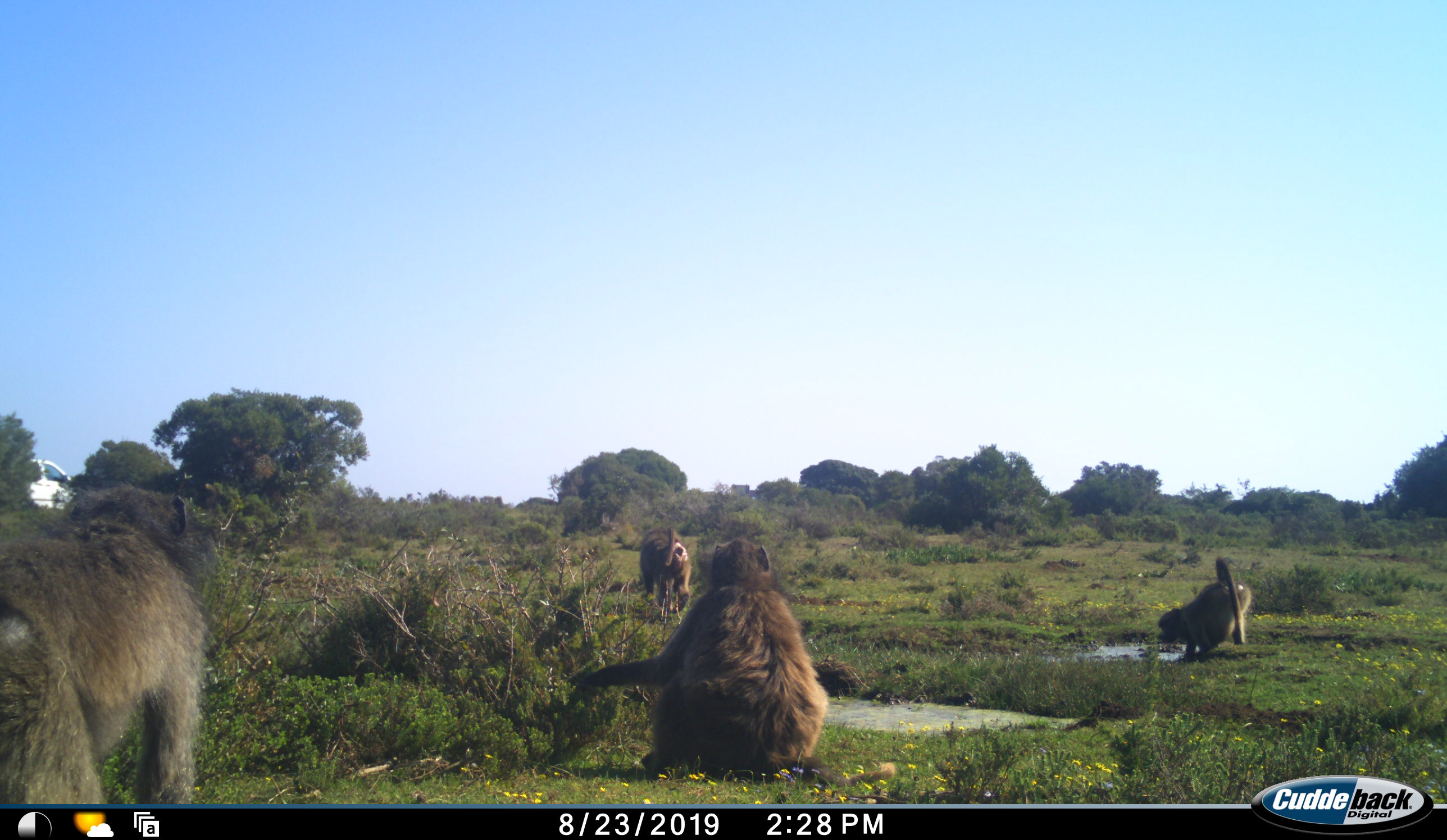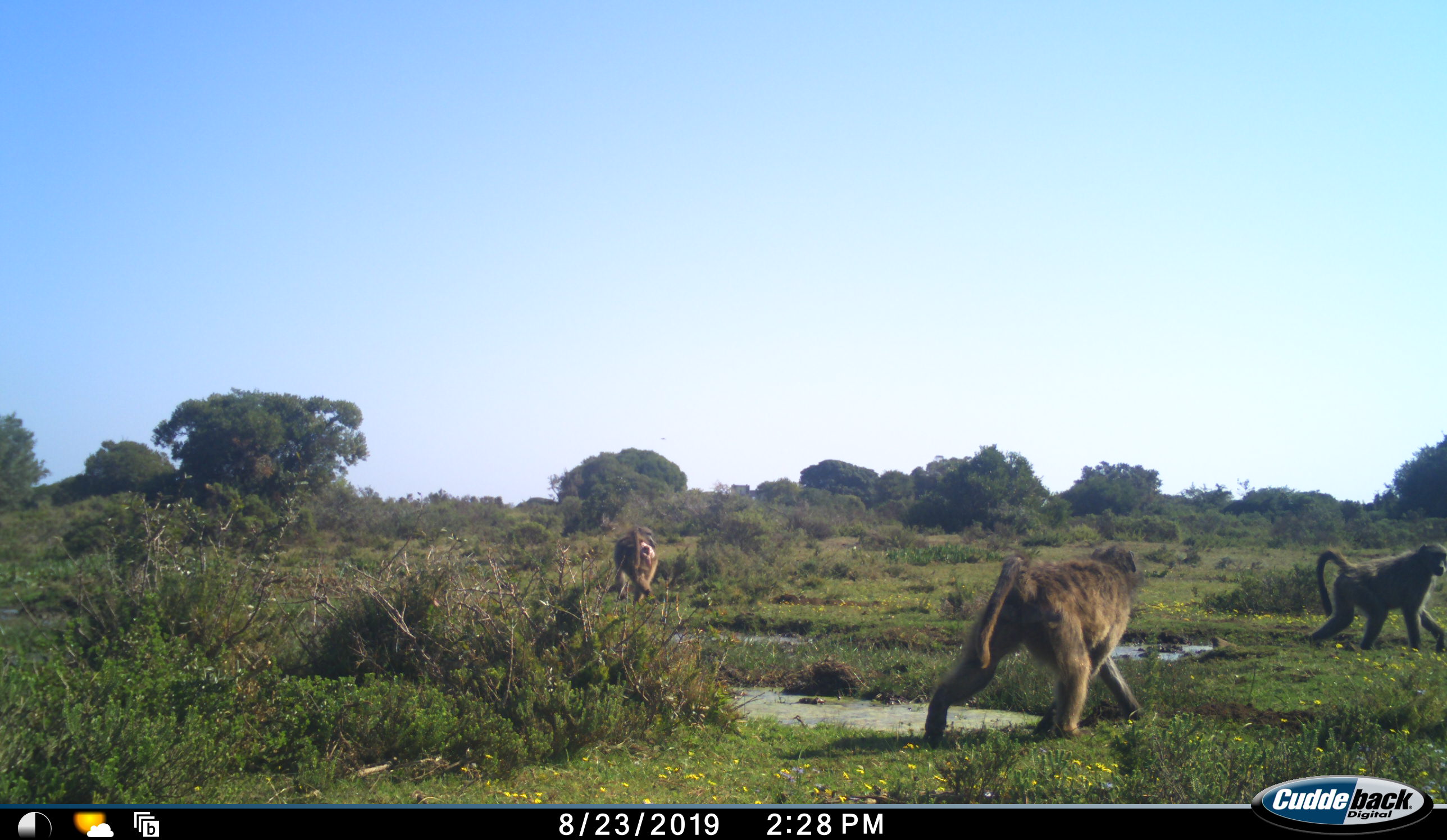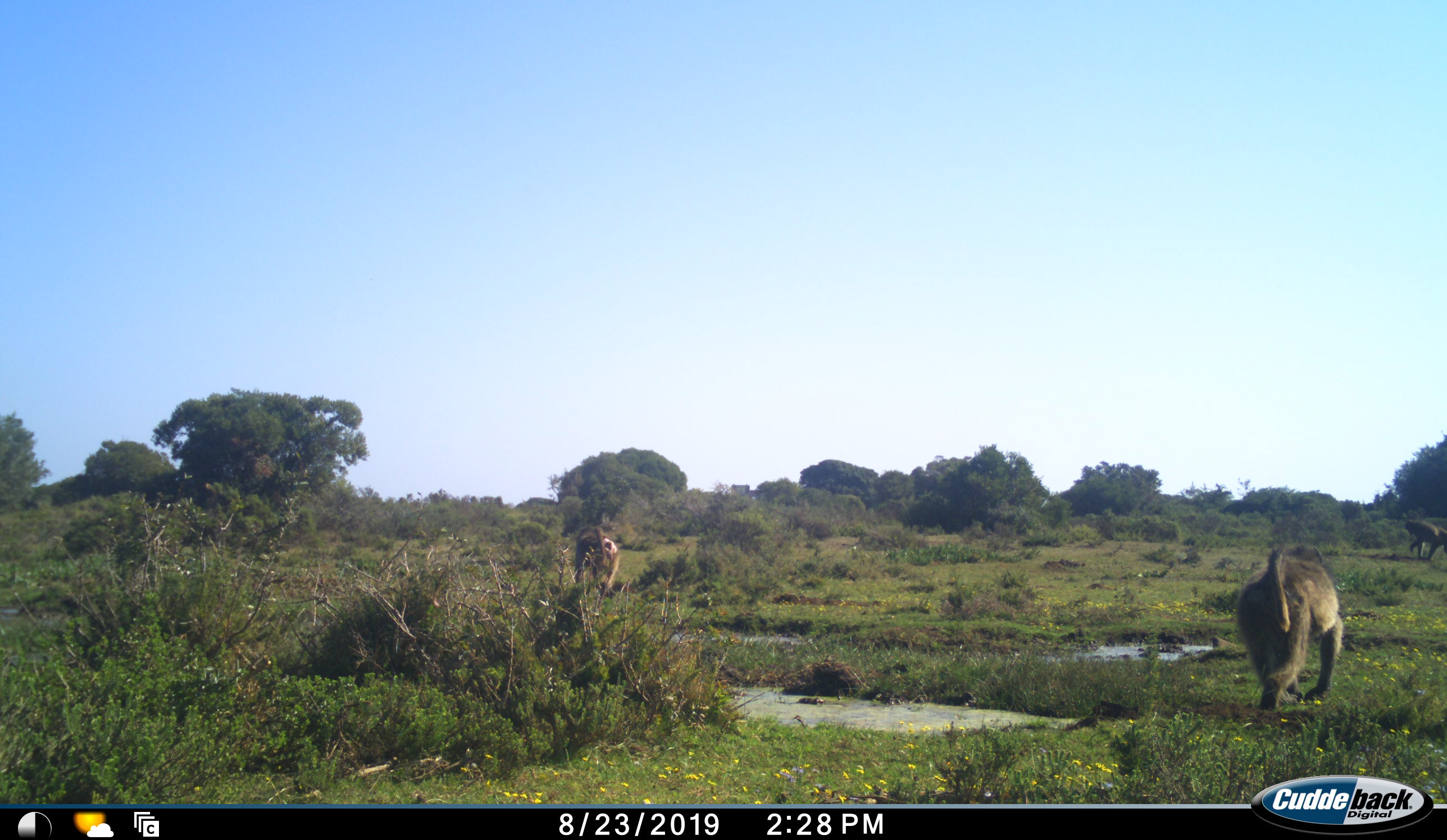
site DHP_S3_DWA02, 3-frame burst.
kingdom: Animalia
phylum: Chordata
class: Mammalia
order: Primates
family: Cercopithecidae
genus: Papio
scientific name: Papio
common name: baboon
Baboon (Papio), count 4. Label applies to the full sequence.